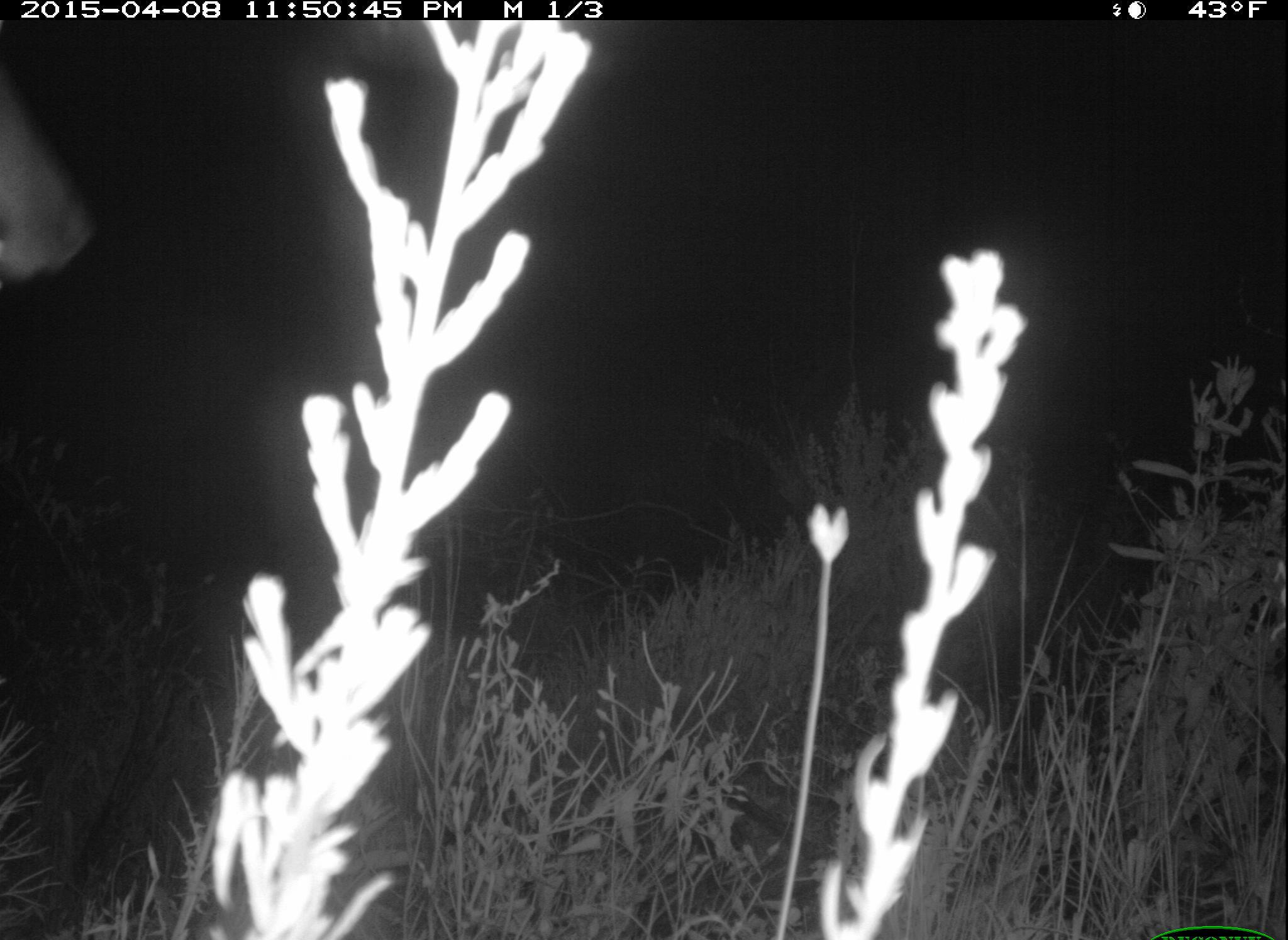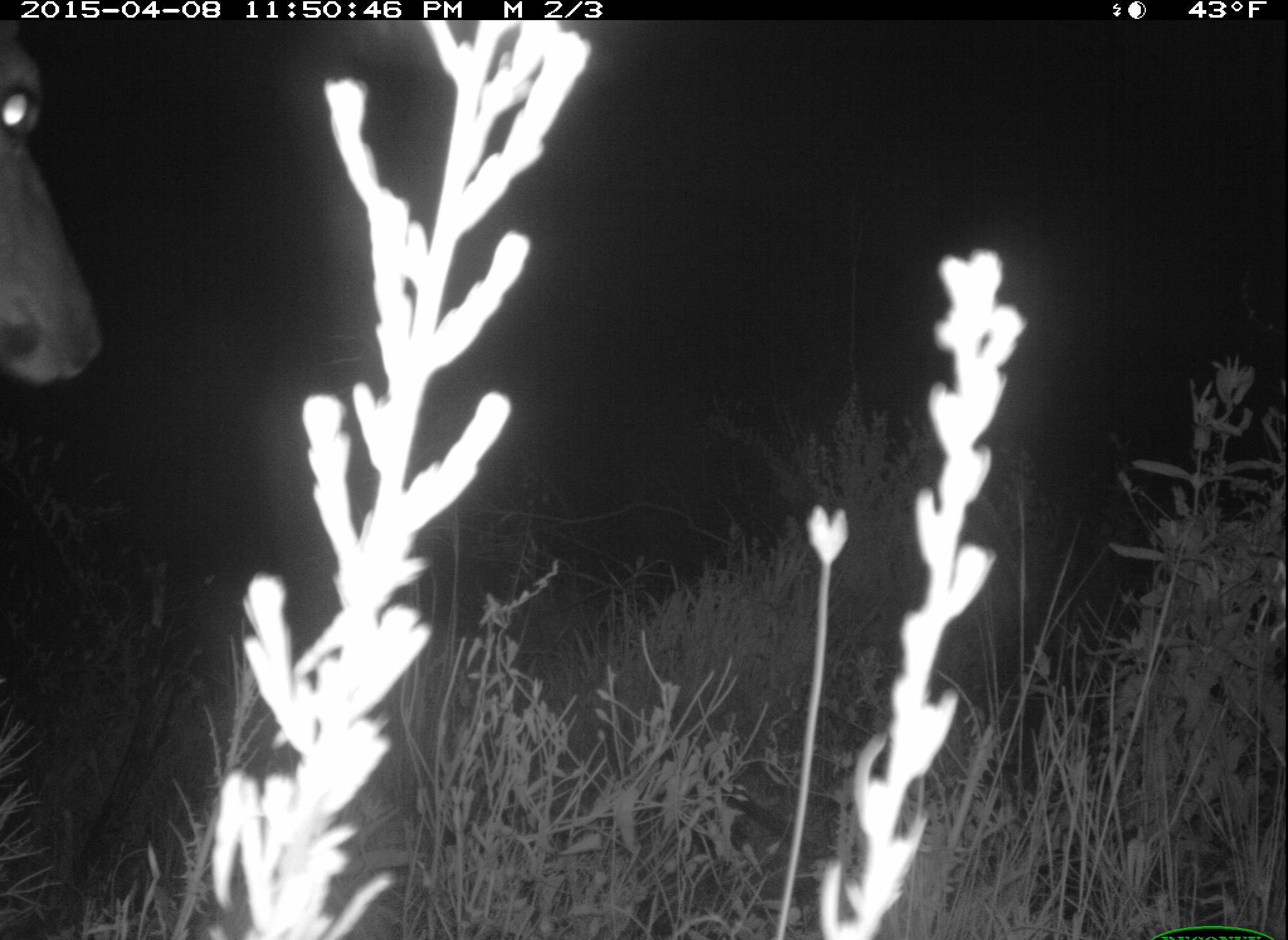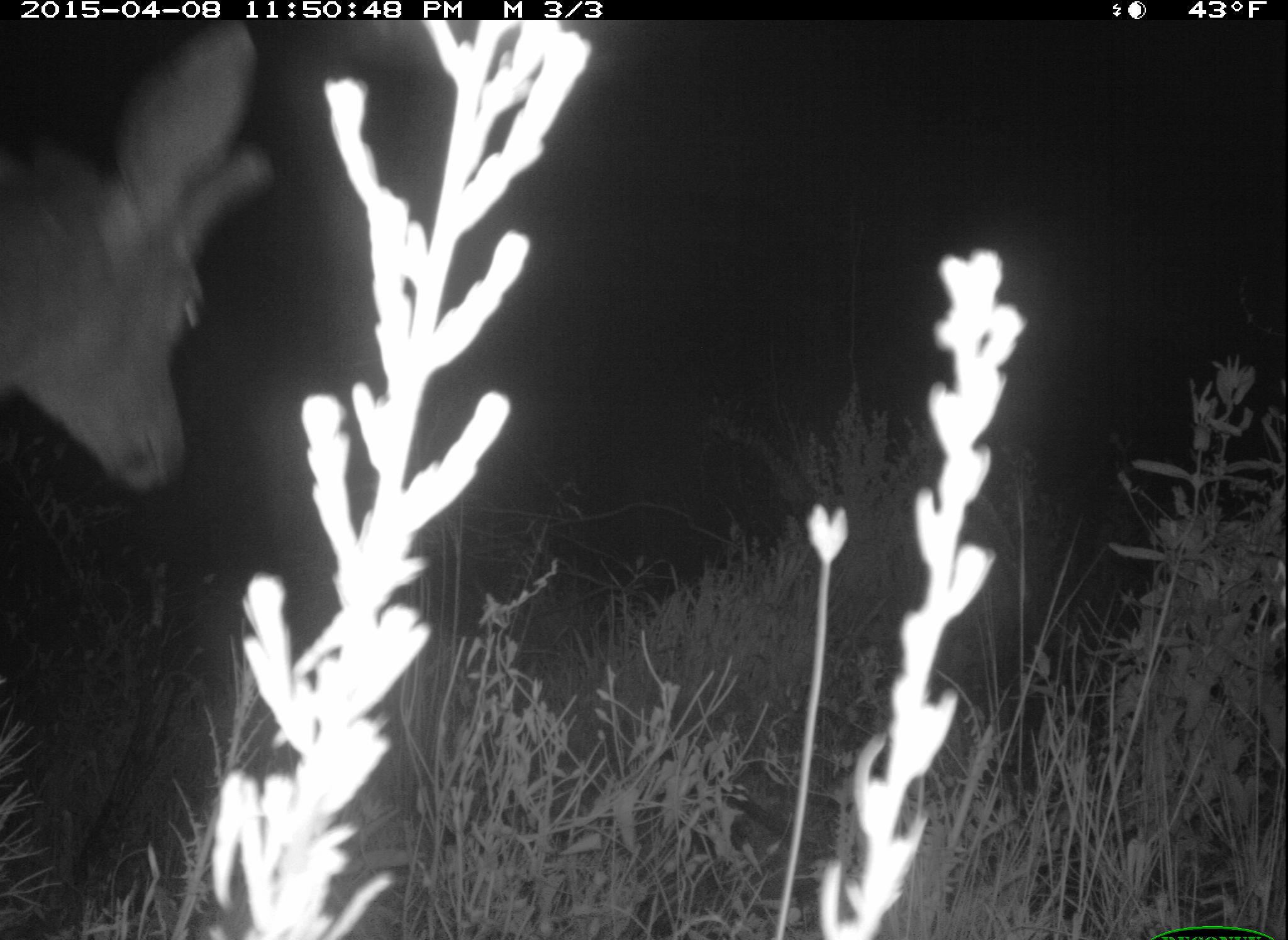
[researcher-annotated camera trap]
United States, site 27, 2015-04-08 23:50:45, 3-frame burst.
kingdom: Animalia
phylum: Chordata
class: Mammalia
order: Artiodactyla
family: Cervidae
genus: Odocoileus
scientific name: Odocoileus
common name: deer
Deer (Odocoileus).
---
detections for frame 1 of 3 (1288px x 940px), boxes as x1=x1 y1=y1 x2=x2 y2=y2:
deer: x1=0 y1=101 x2=91 y2=285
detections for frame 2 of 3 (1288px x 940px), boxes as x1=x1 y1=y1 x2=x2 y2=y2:
deer: x1=0 y1=40 x2=107 y2=388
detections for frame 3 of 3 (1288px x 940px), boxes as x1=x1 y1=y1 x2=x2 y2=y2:
deer: x1=0 y1=19 x2=278 y2=492